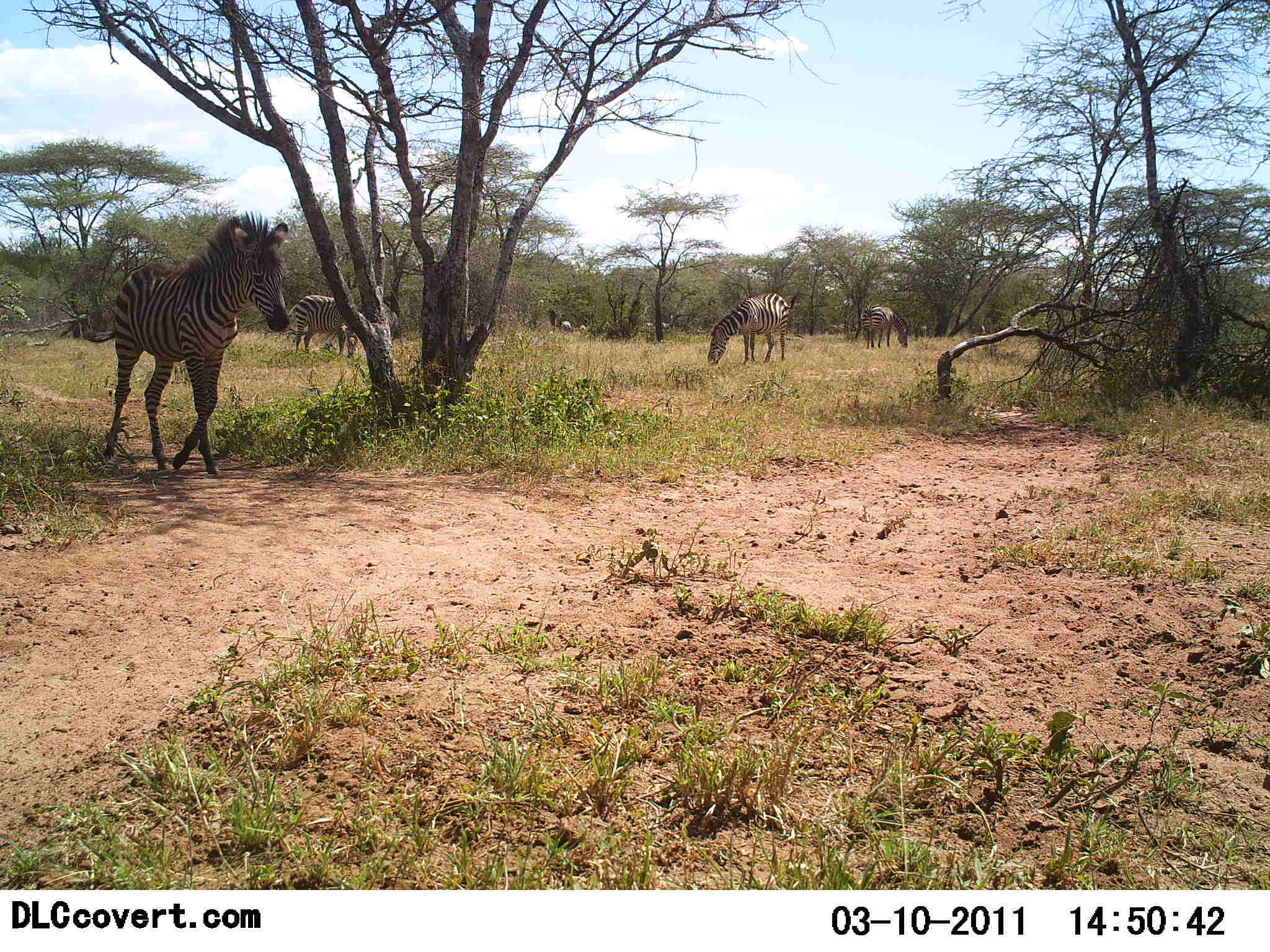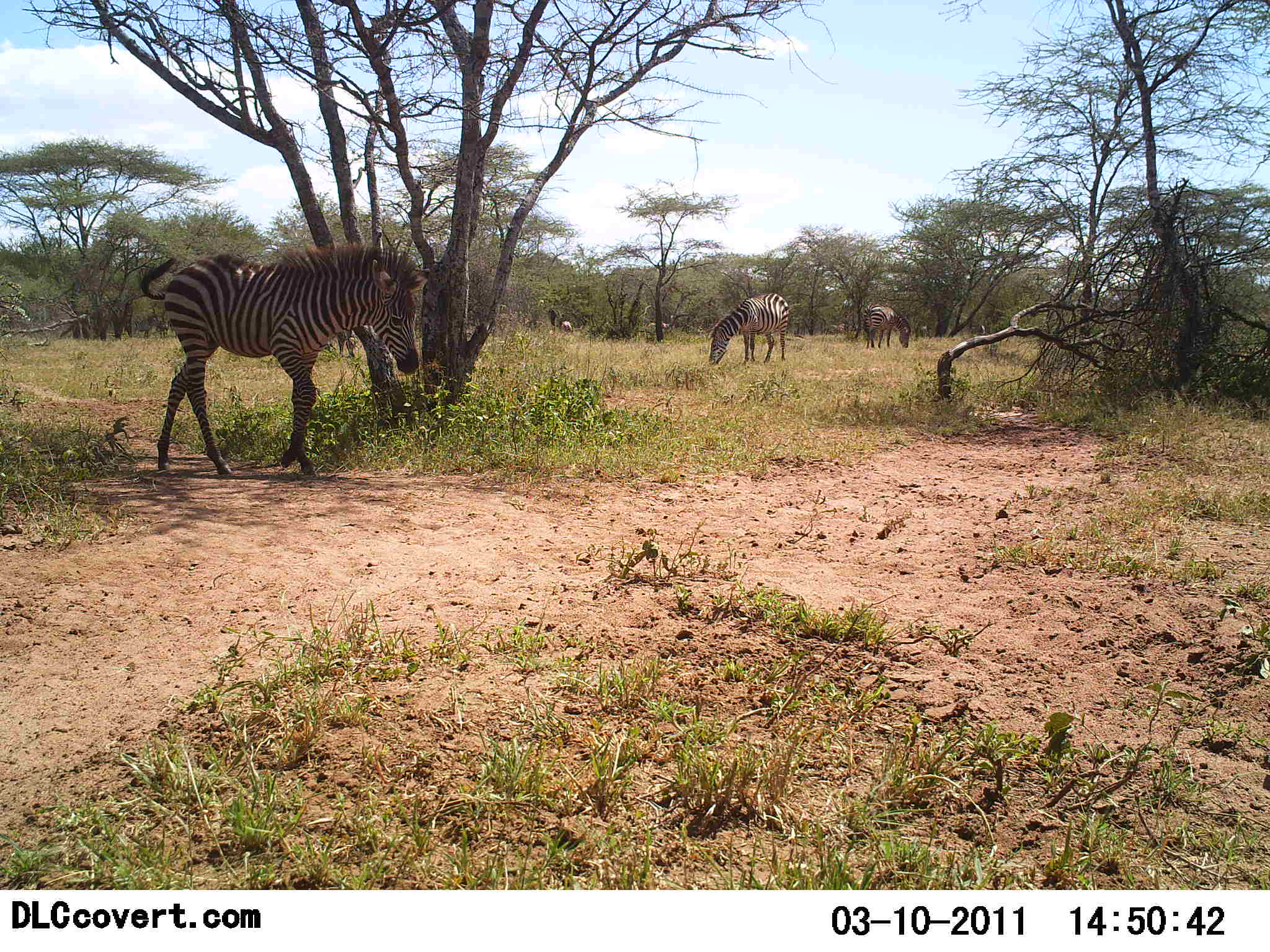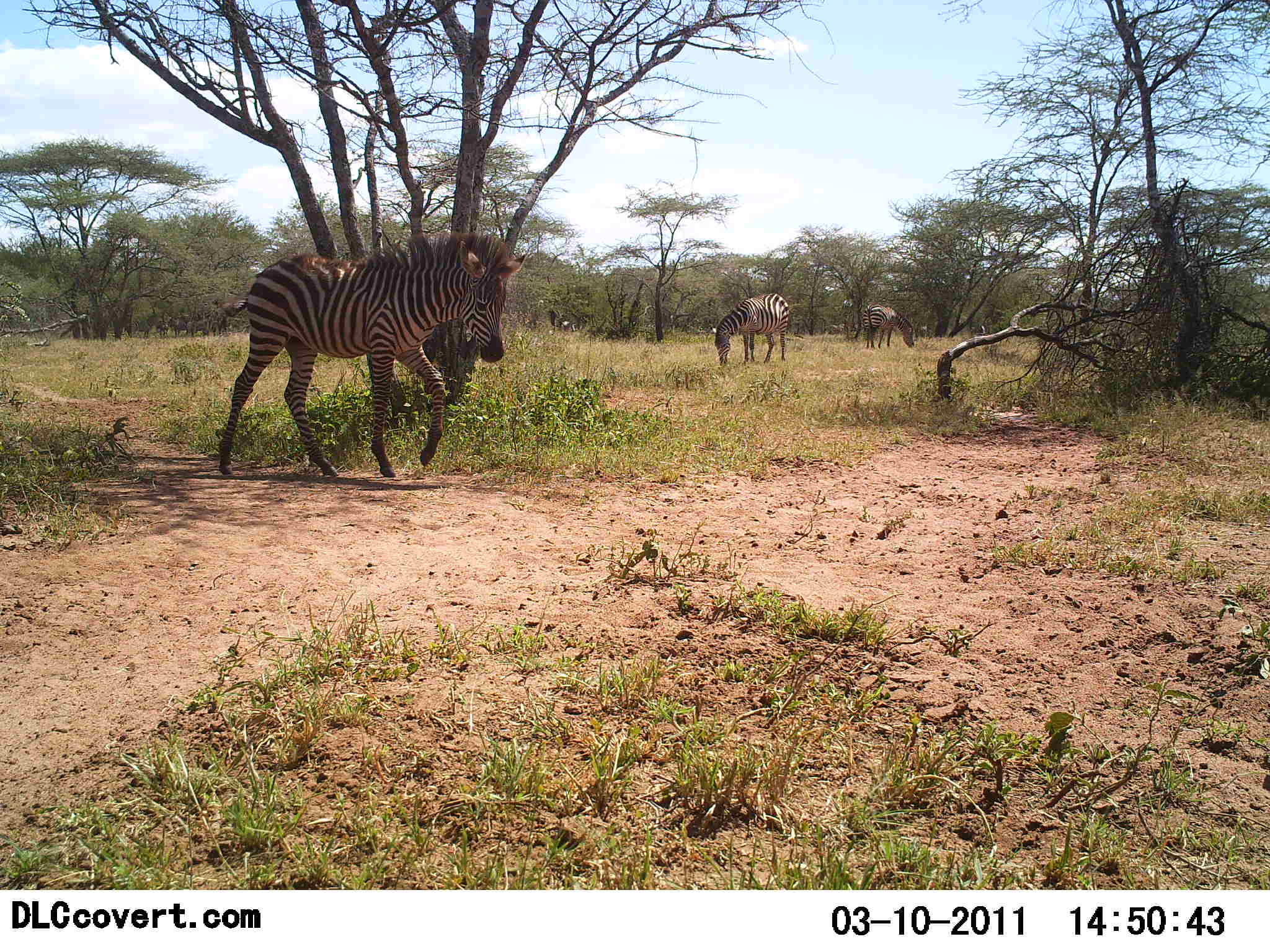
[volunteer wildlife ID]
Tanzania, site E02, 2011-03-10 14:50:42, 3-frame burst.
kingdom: Animalia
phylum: Chordata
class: Mammalia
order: Perissodactyla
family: Equidae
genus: Equus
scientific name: Equus quagga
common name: plains zebra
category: zebra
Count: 4.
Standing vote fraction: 45%.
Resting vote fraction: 0%.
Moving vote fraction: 55%.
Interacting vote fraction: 0%.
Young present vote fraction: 0%.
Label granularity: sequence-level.